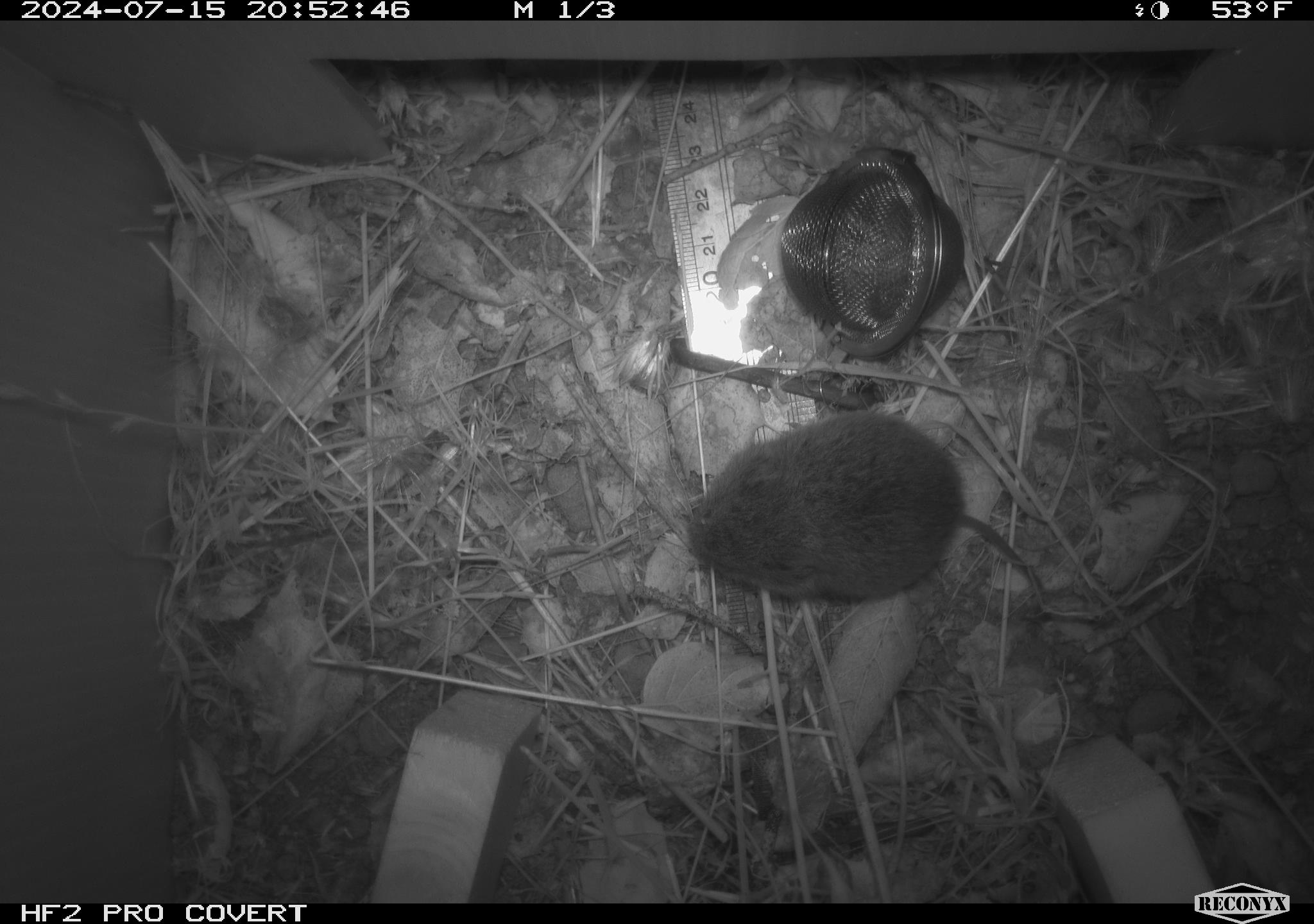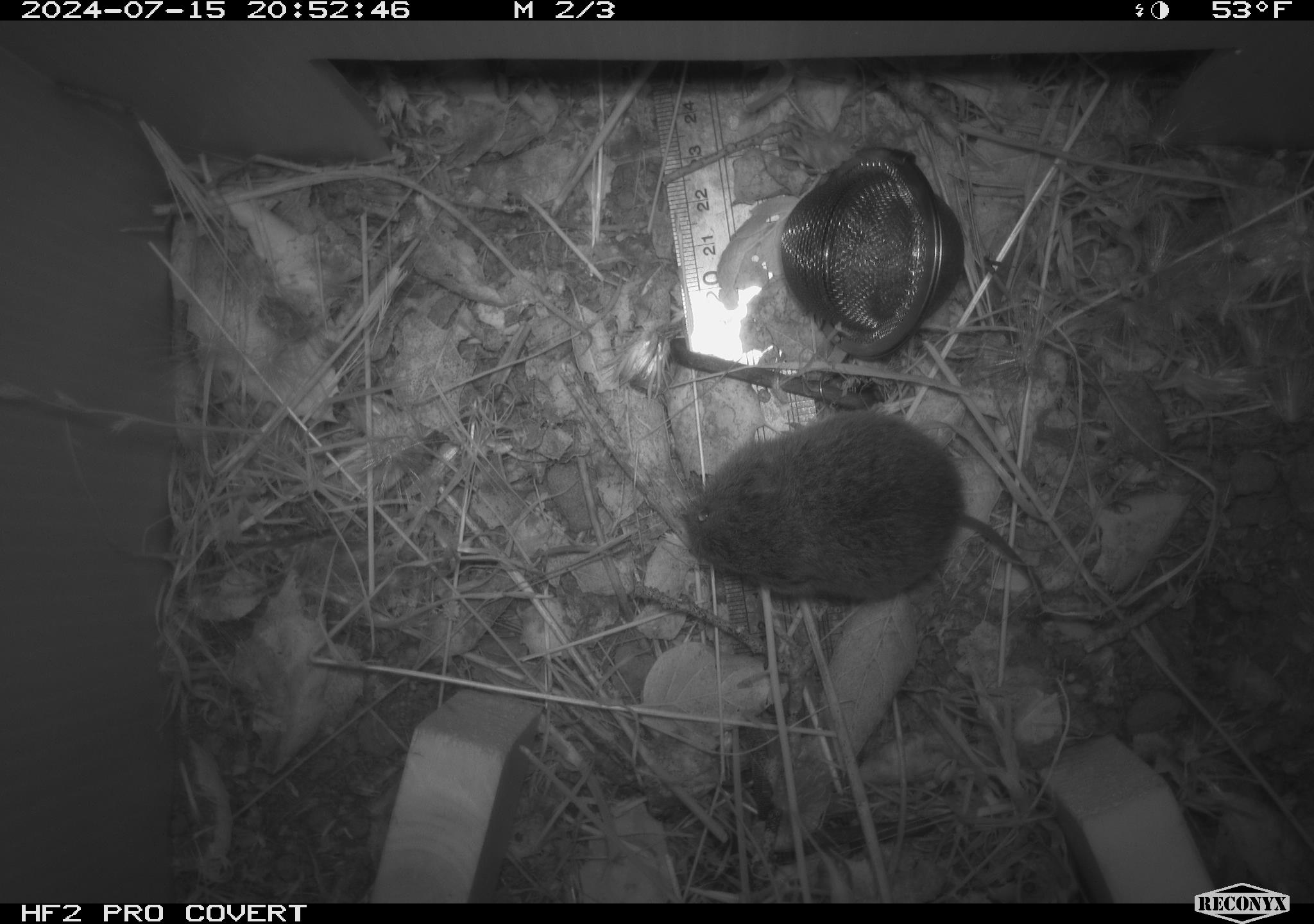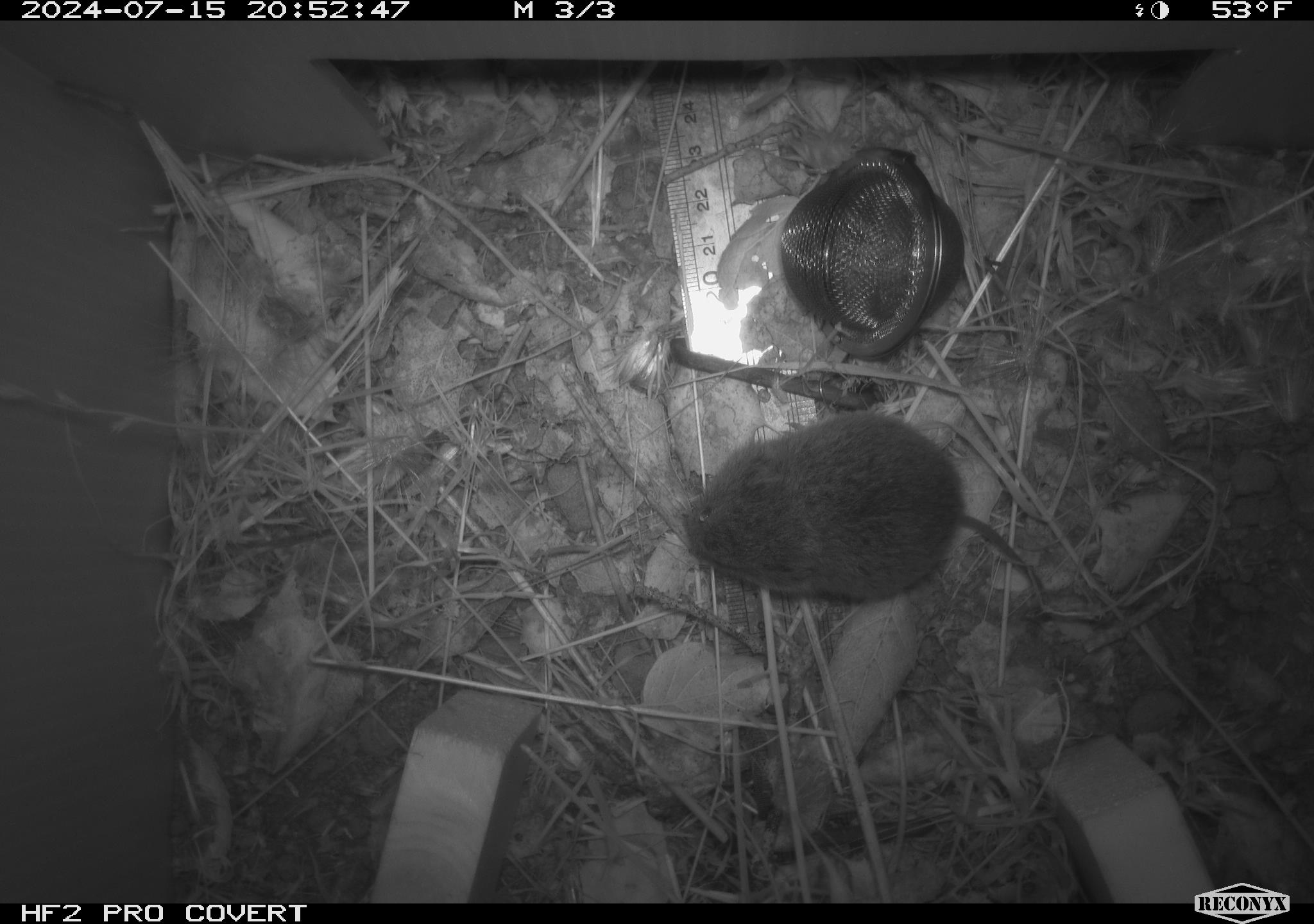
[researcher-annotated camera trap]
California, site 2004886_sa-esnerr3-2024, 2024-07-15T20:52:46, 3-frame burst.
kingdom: Animalia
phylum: Chordata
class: Mammalia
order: Rodentia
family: Cricetidae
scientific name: Cricetidae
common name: hamsters, voles, lemmings, and allies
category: cricetidae family